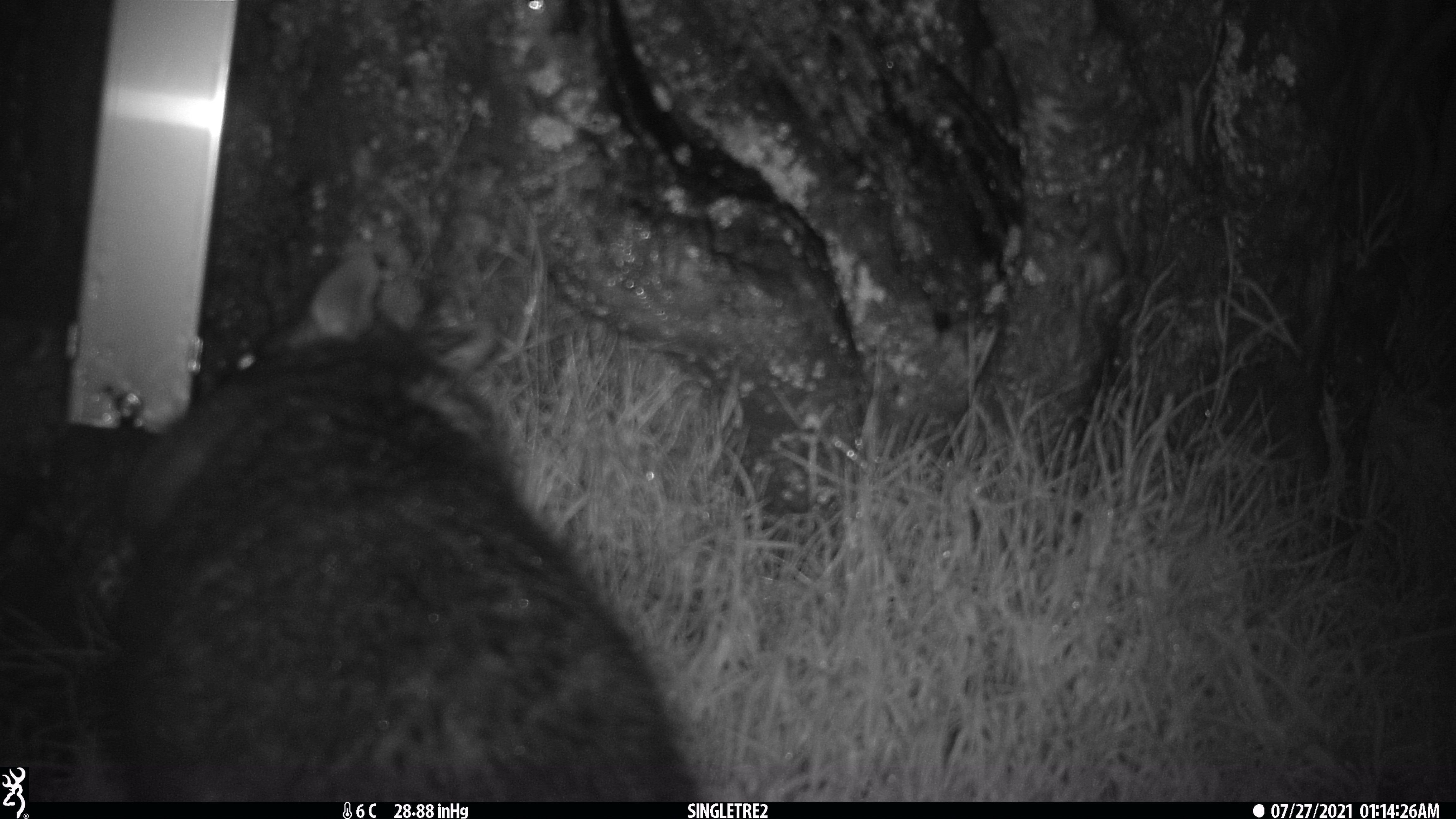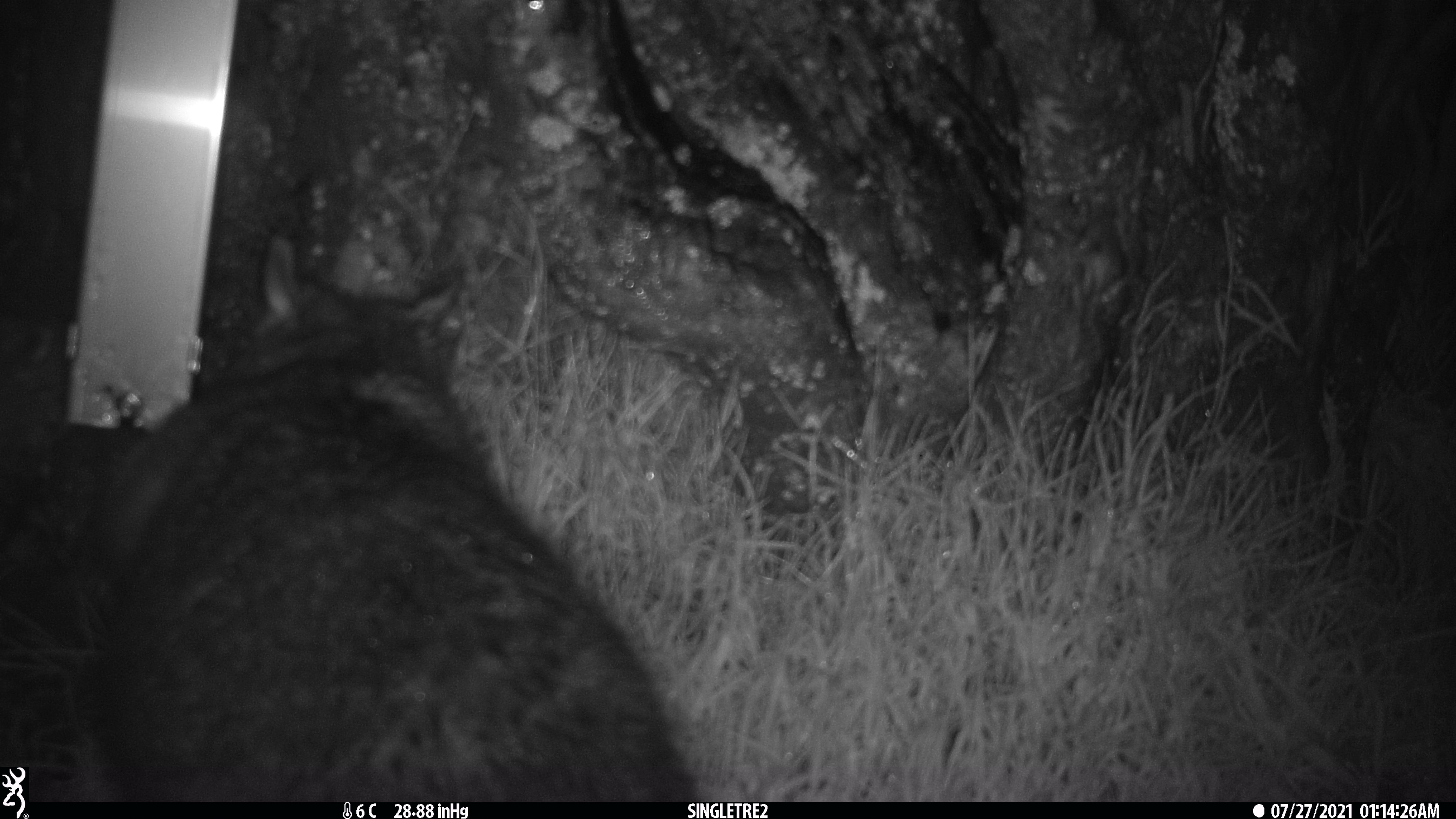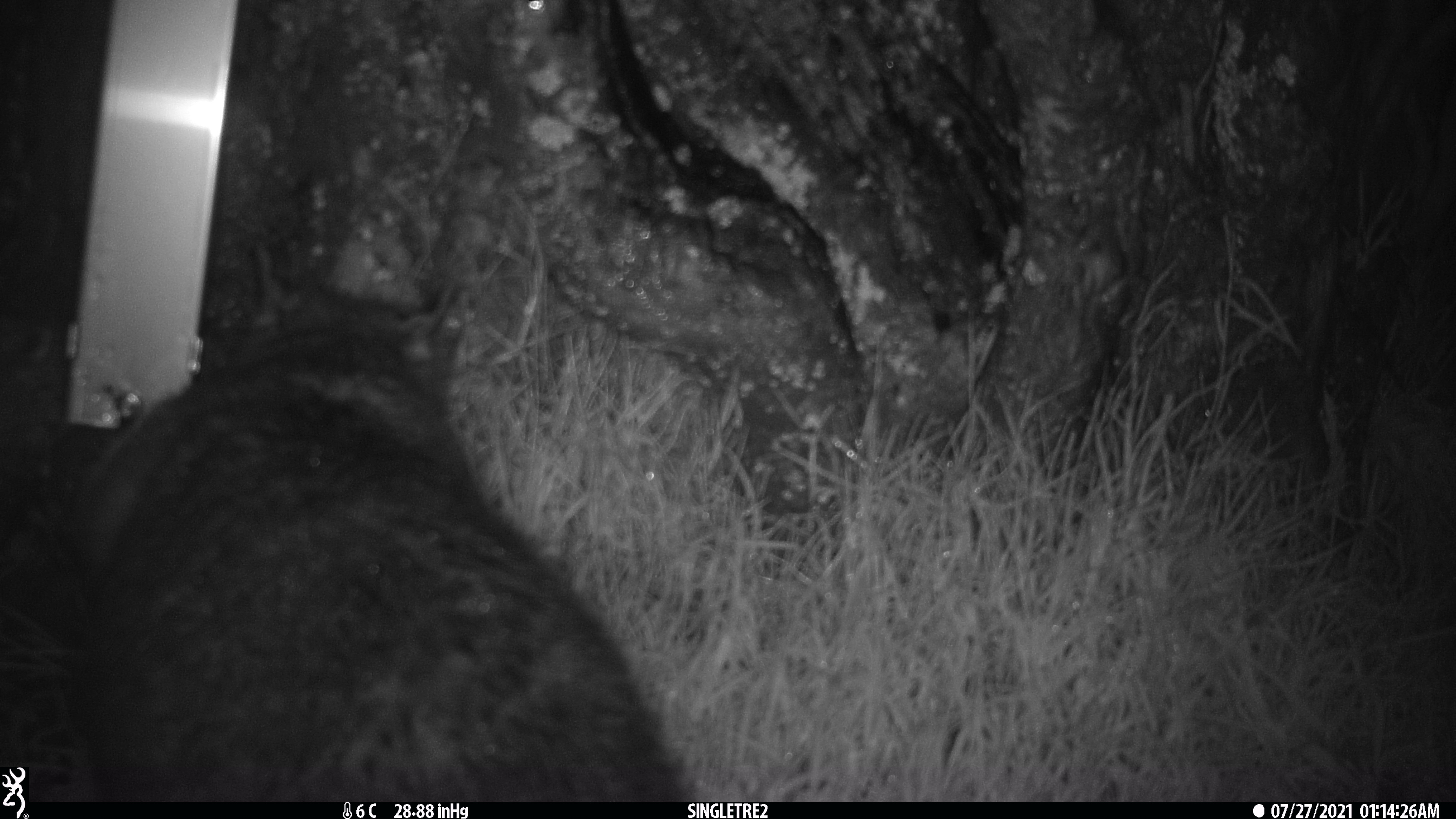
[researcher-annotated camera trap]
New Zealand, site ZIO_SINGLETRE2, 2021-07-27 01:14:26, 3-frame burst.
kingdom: Animalia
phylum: Chordata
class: Mammalia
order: Diprotodontia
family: Phalangeridae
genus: Trichosurus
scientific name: Trichosurus vulpecula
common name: common brushtail possum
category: possum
Possum (common brushtail possum) (Trichosurus vulpecula).